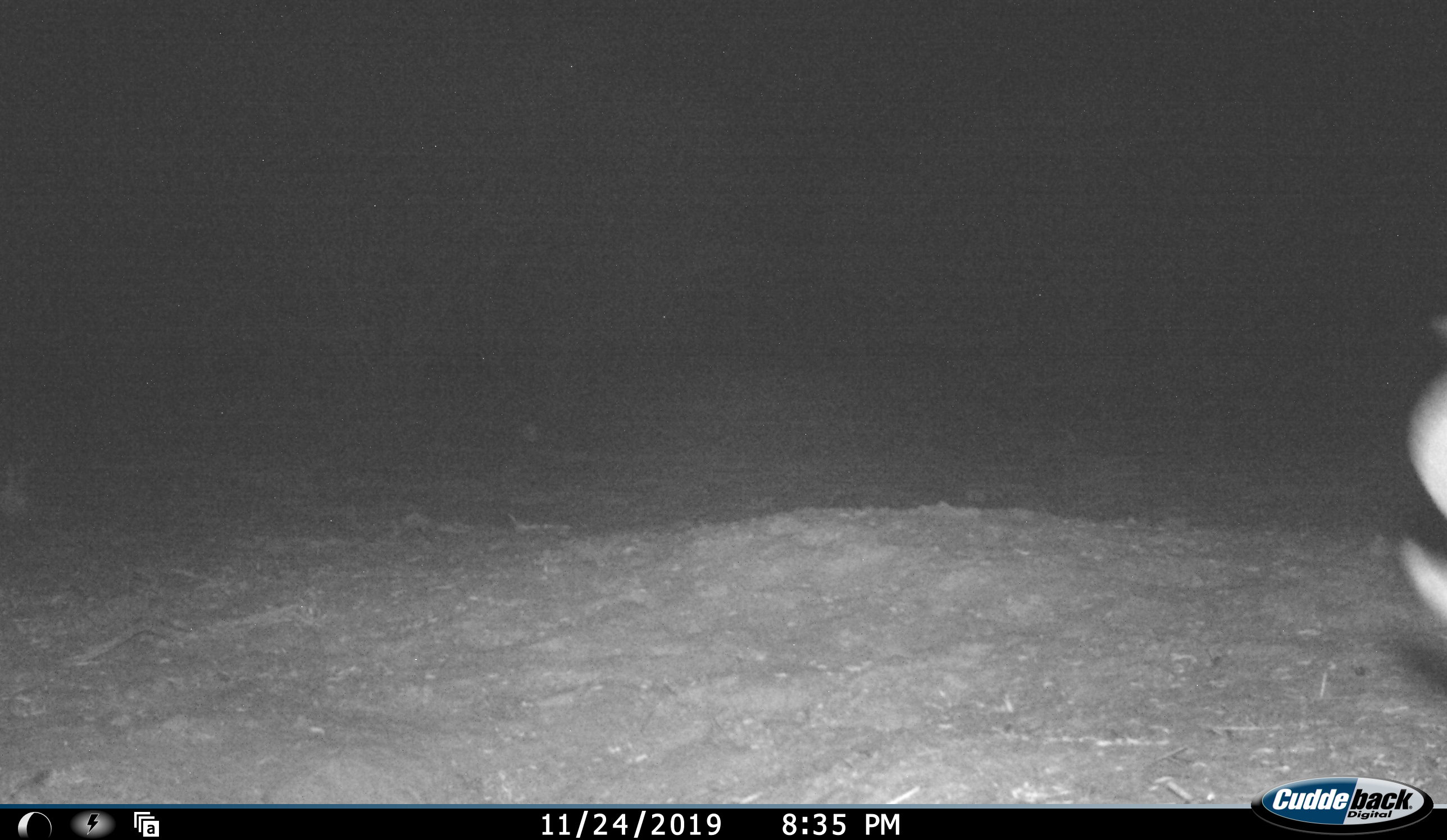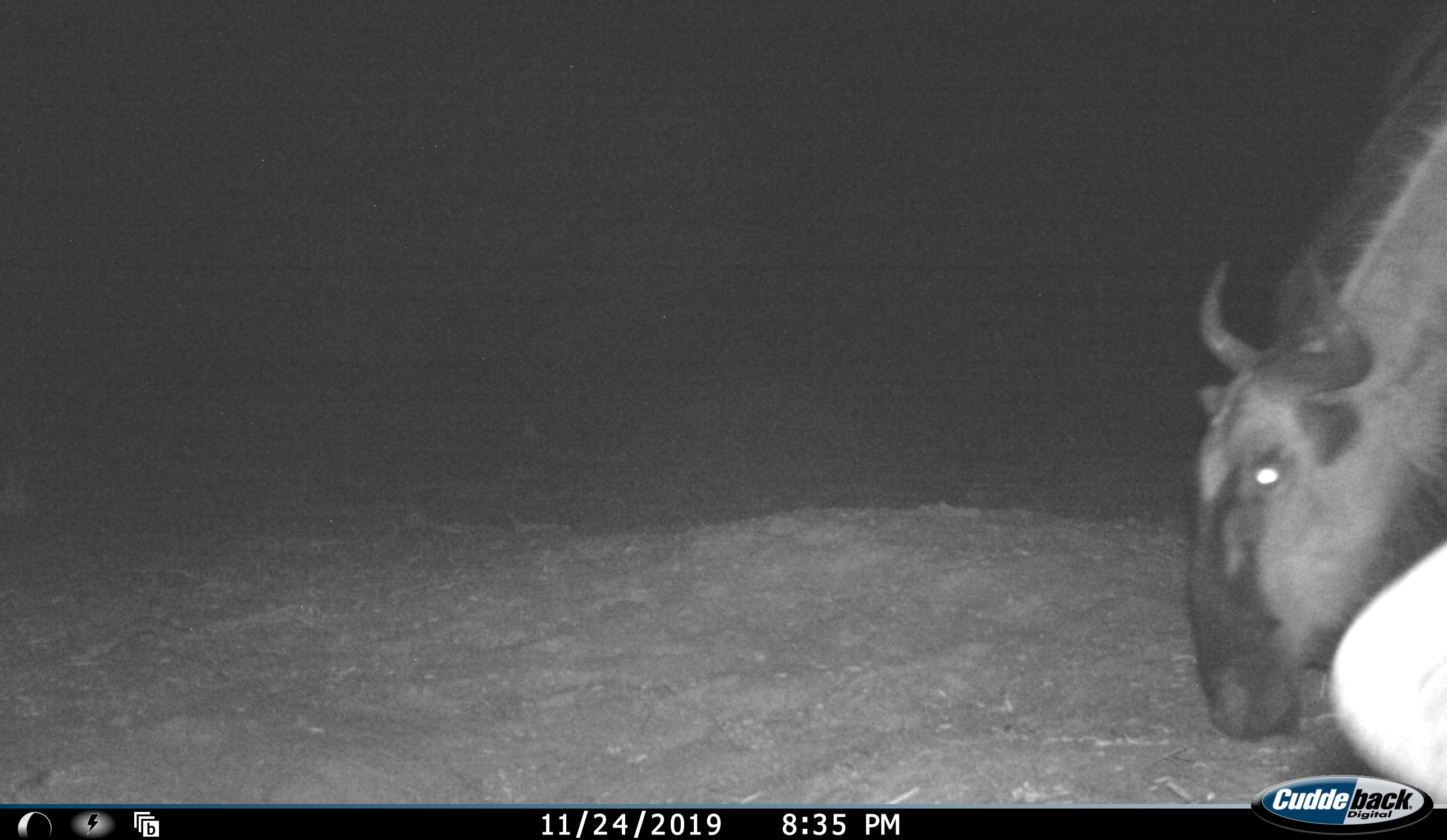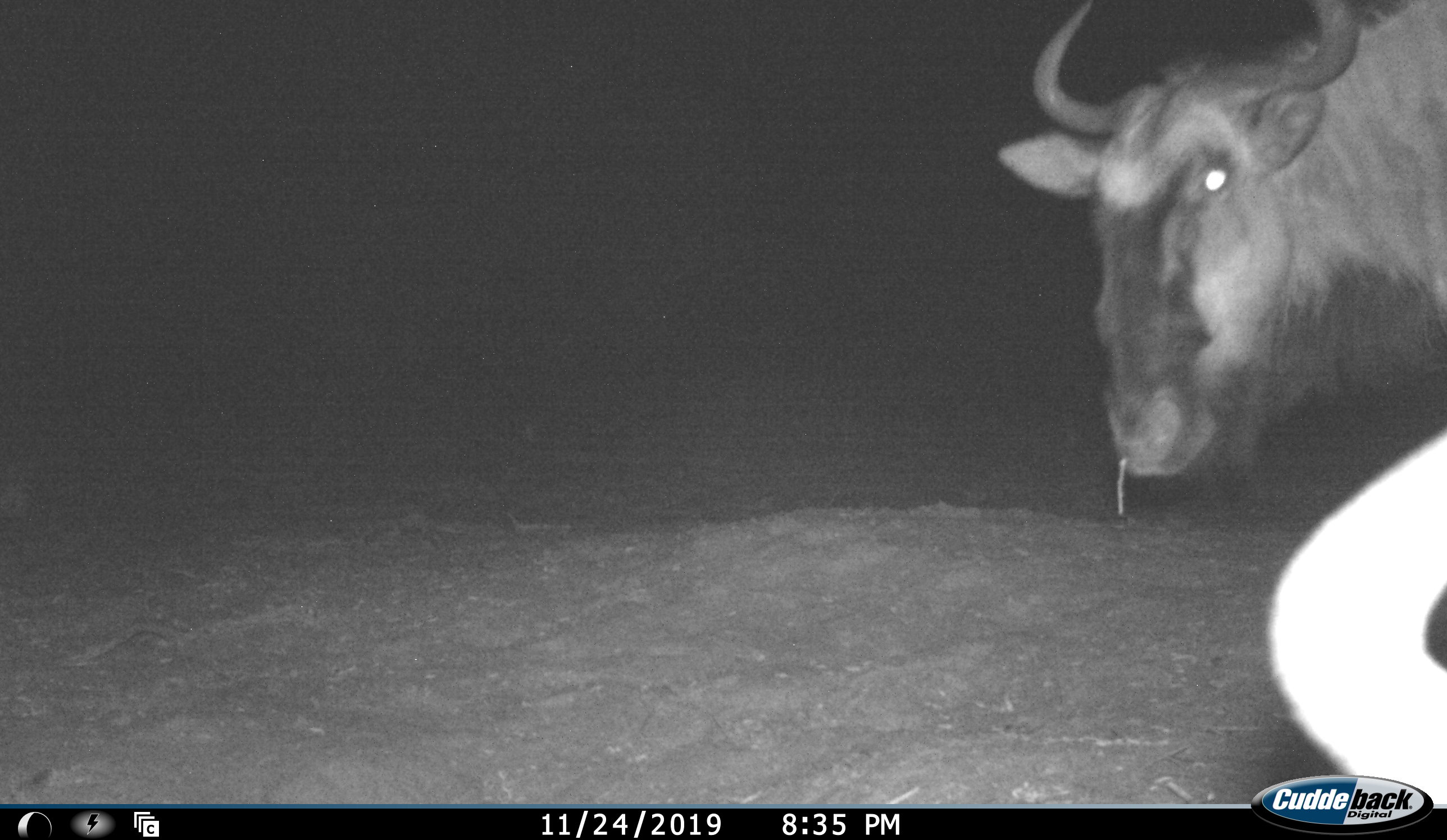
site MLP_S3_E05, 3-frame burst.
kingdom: Animalia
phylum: Chordata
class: Mammalia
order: Artiodactyla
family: Bovidae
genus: Connochaetes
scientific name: Connochaetes taurinus taurinus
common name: blue wildebeest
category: wildebeestblue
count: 2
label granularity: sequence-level